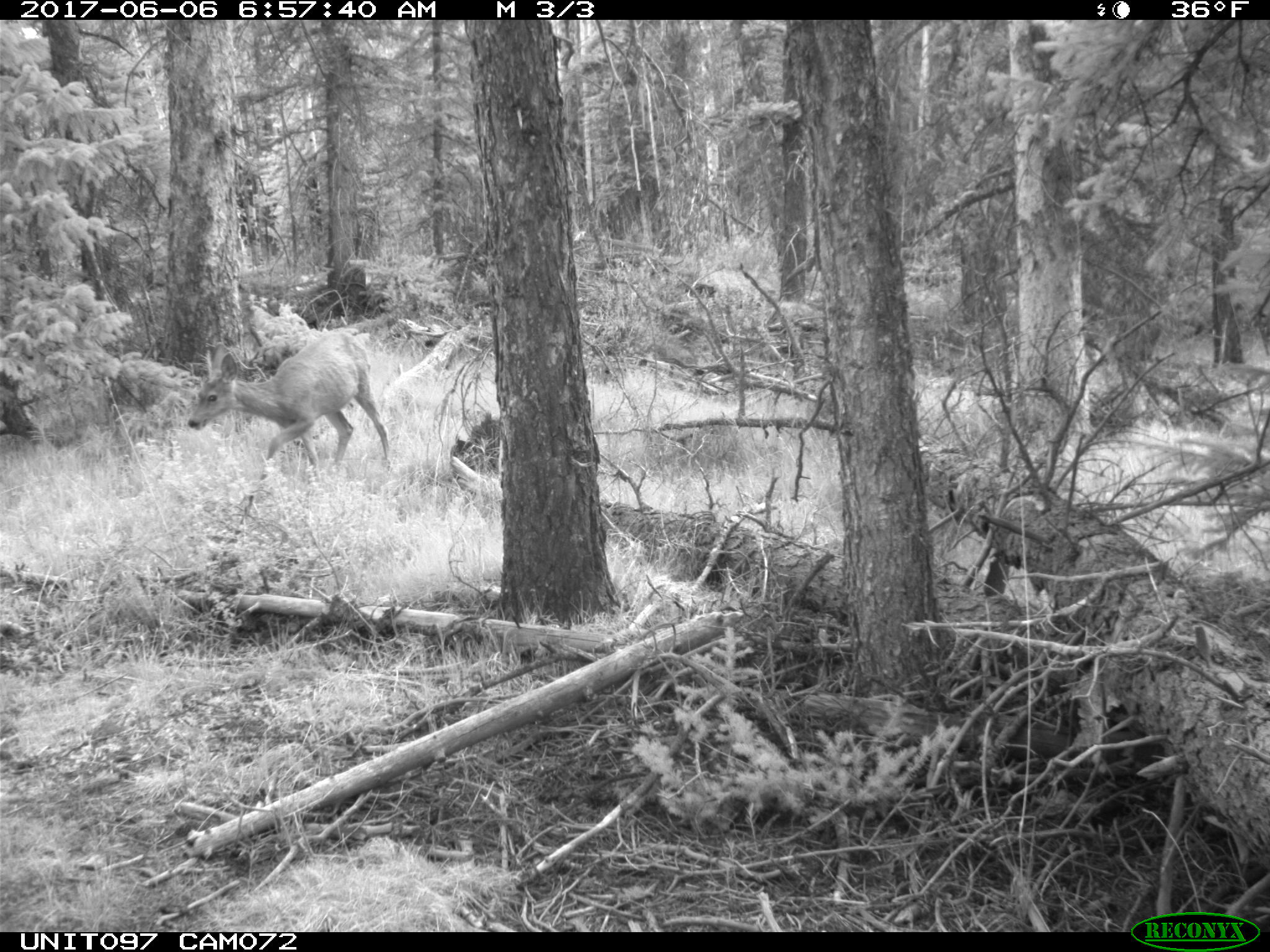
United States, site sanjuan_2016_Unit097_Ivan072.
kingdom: Animalia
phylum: Chordata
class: Mammalia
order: Artiodactyla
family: Cervidae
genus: Odocoileus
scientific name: Odocoileus hemionus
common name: mule deer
Odocoileus hemionus (mule deer).